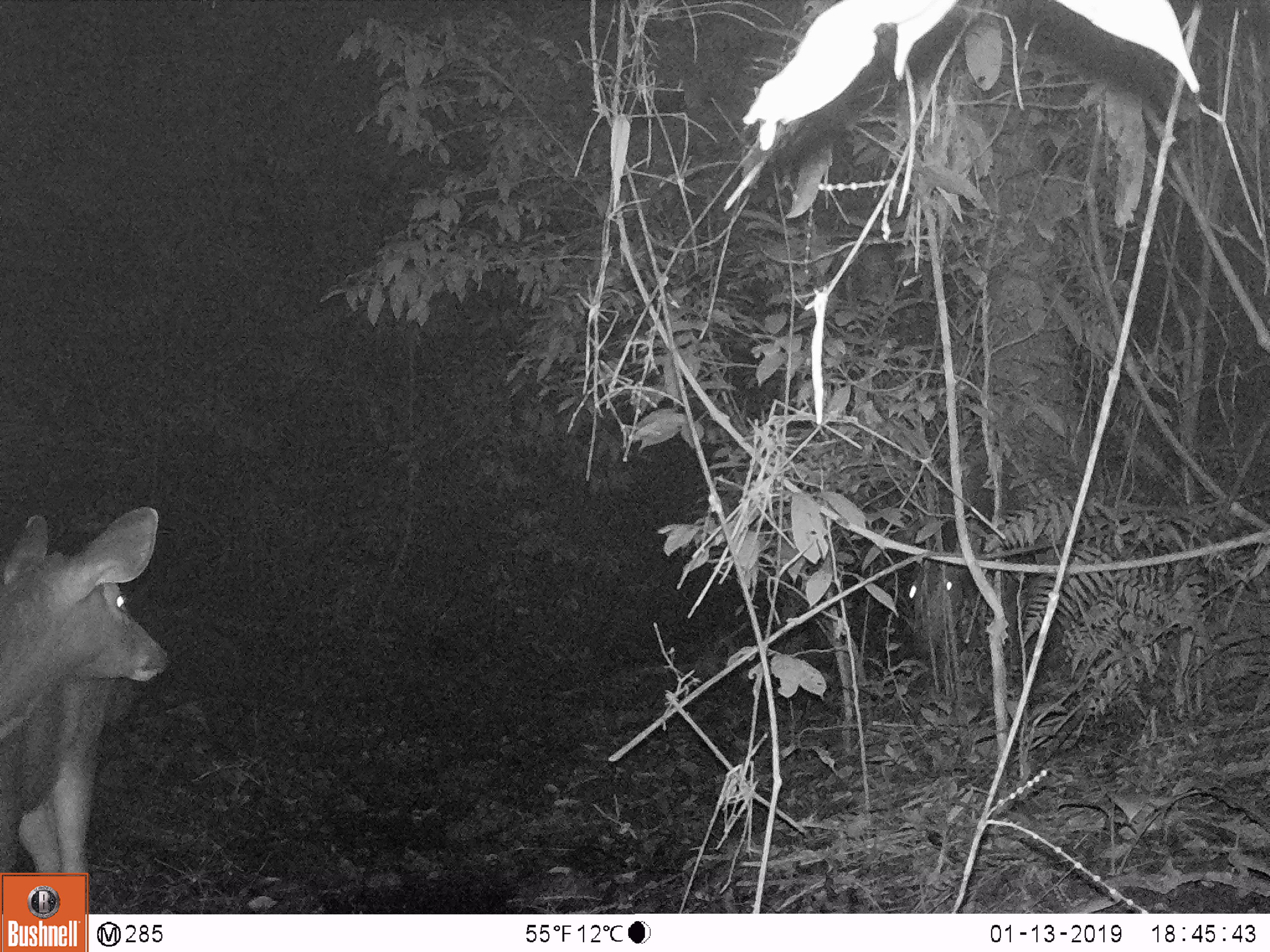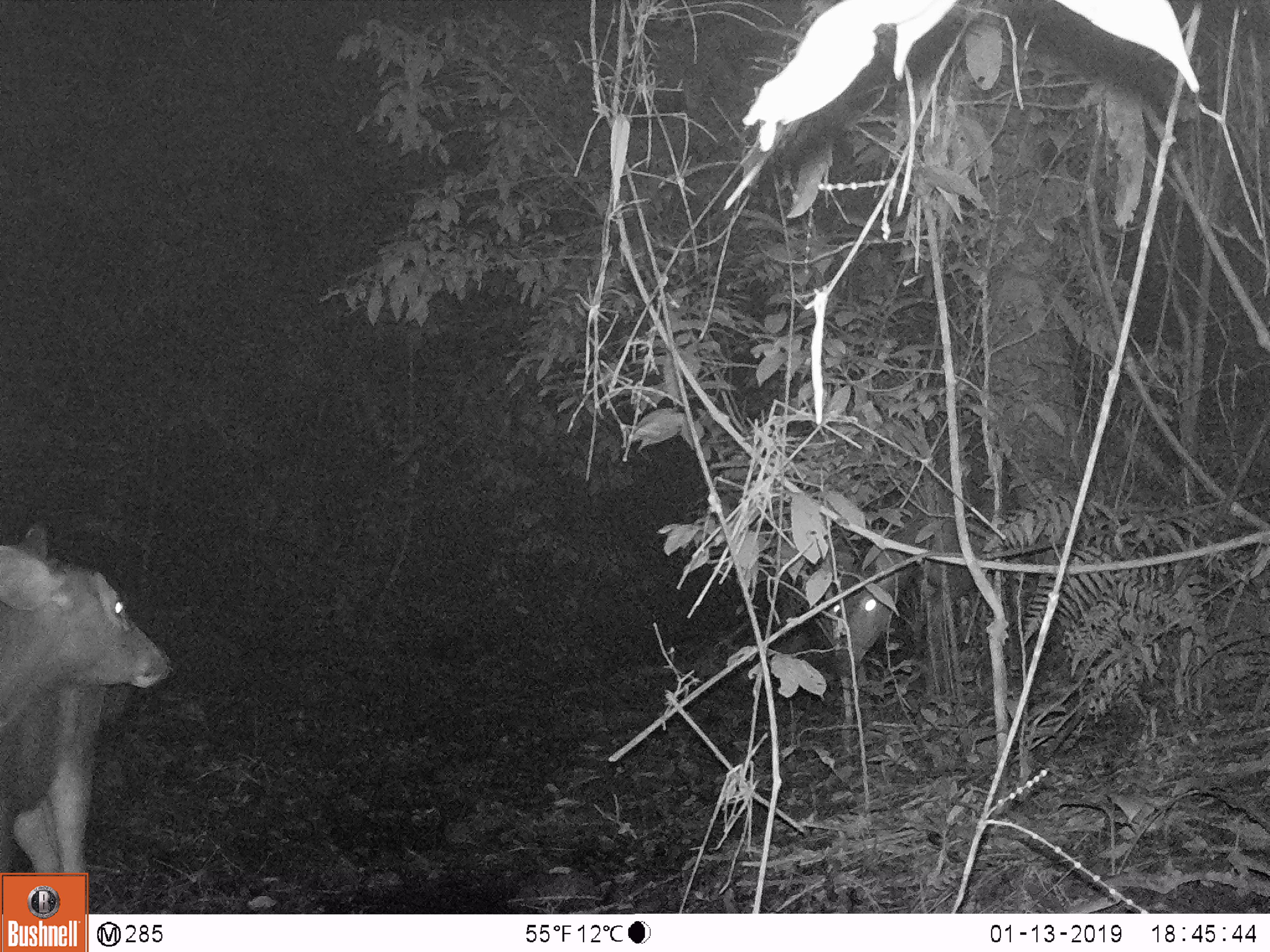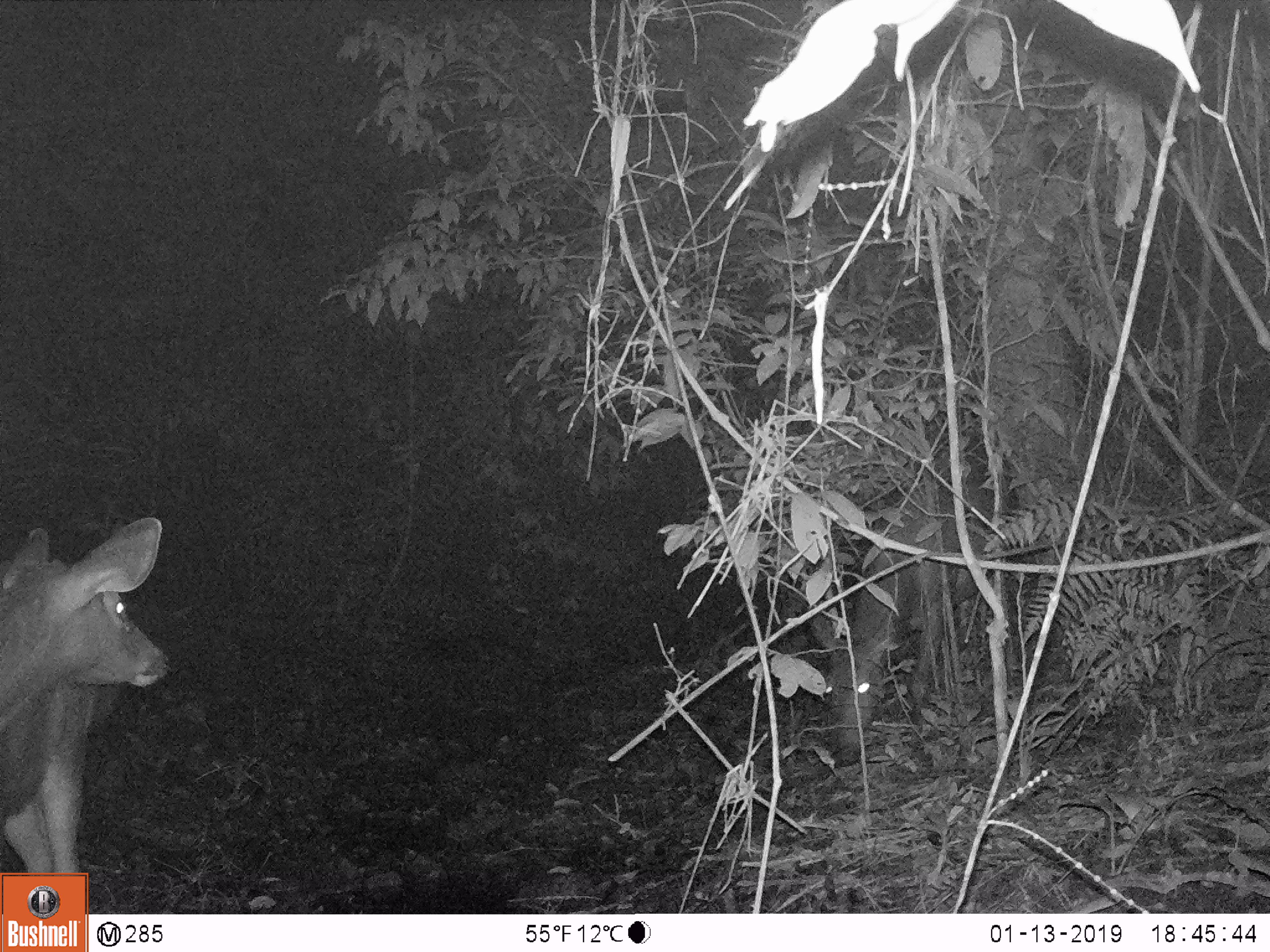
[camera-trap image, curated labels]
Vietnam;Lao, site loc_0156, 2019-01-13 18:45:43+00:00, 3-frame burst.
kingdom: Animalia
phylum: Chordata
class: Mammalia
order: Artiodactyla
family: Cervidae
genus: Rusa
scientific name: Rusa unicolor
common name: sambar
Sambar (Rusa unicolor). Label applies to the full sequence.